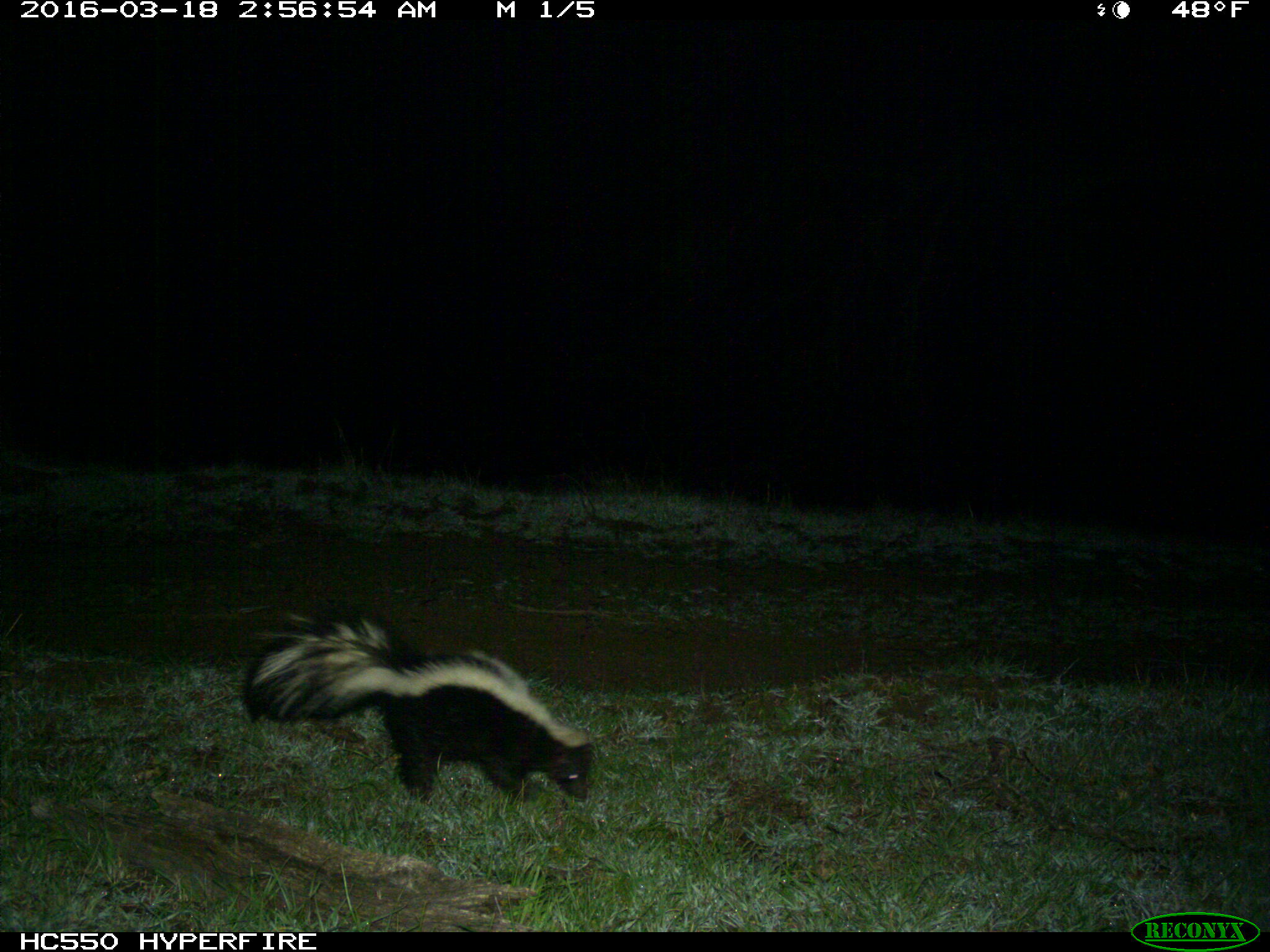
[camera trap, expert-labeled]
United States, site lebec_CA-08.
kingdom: Animalia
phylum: Chordata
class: Mammalia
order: Carnivora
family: Mephitidae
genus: Mephitis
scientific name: Mephitis mephitis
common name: striped skunk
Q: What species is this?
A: Mephitis mephitis (striped skunk).